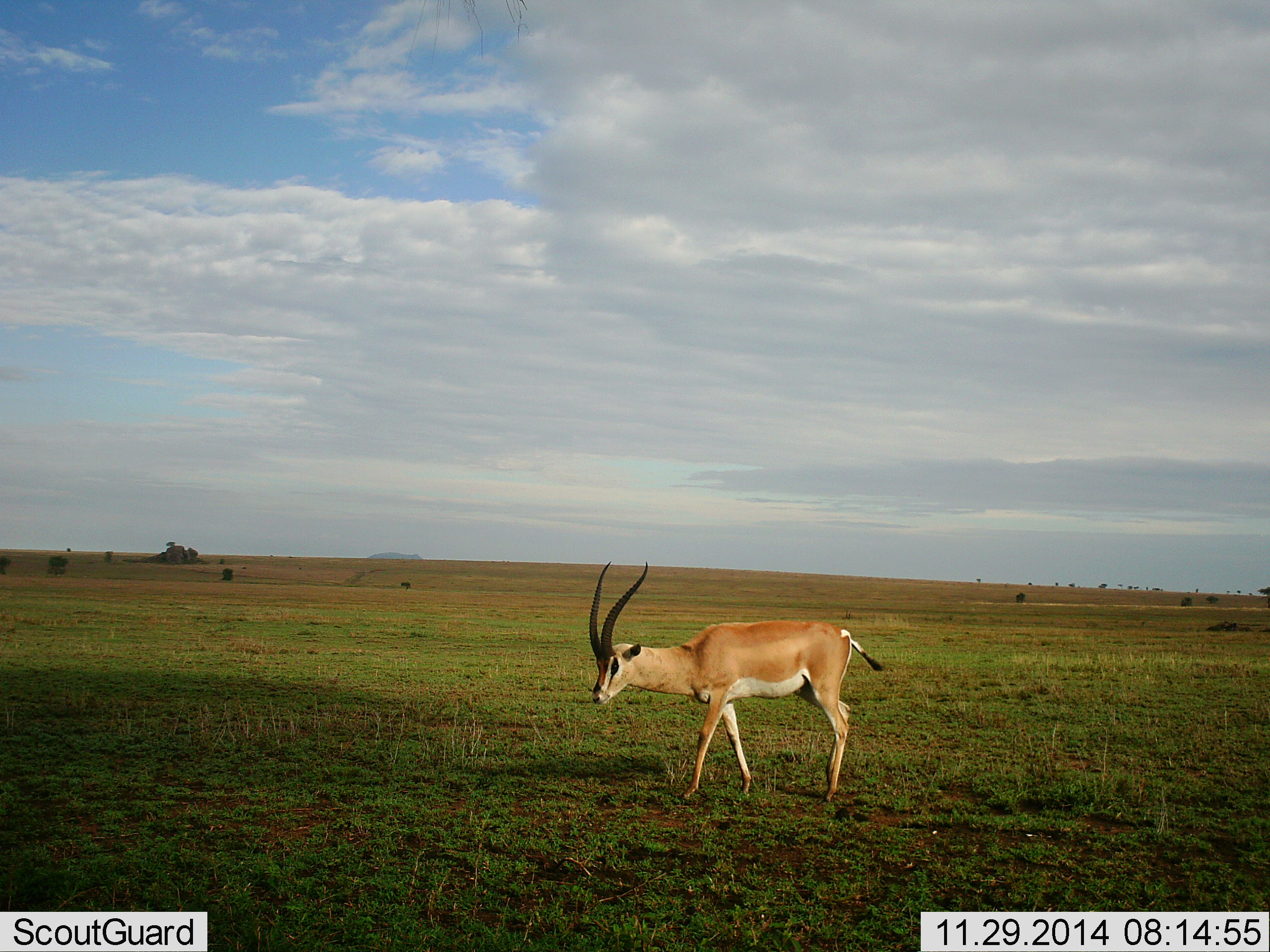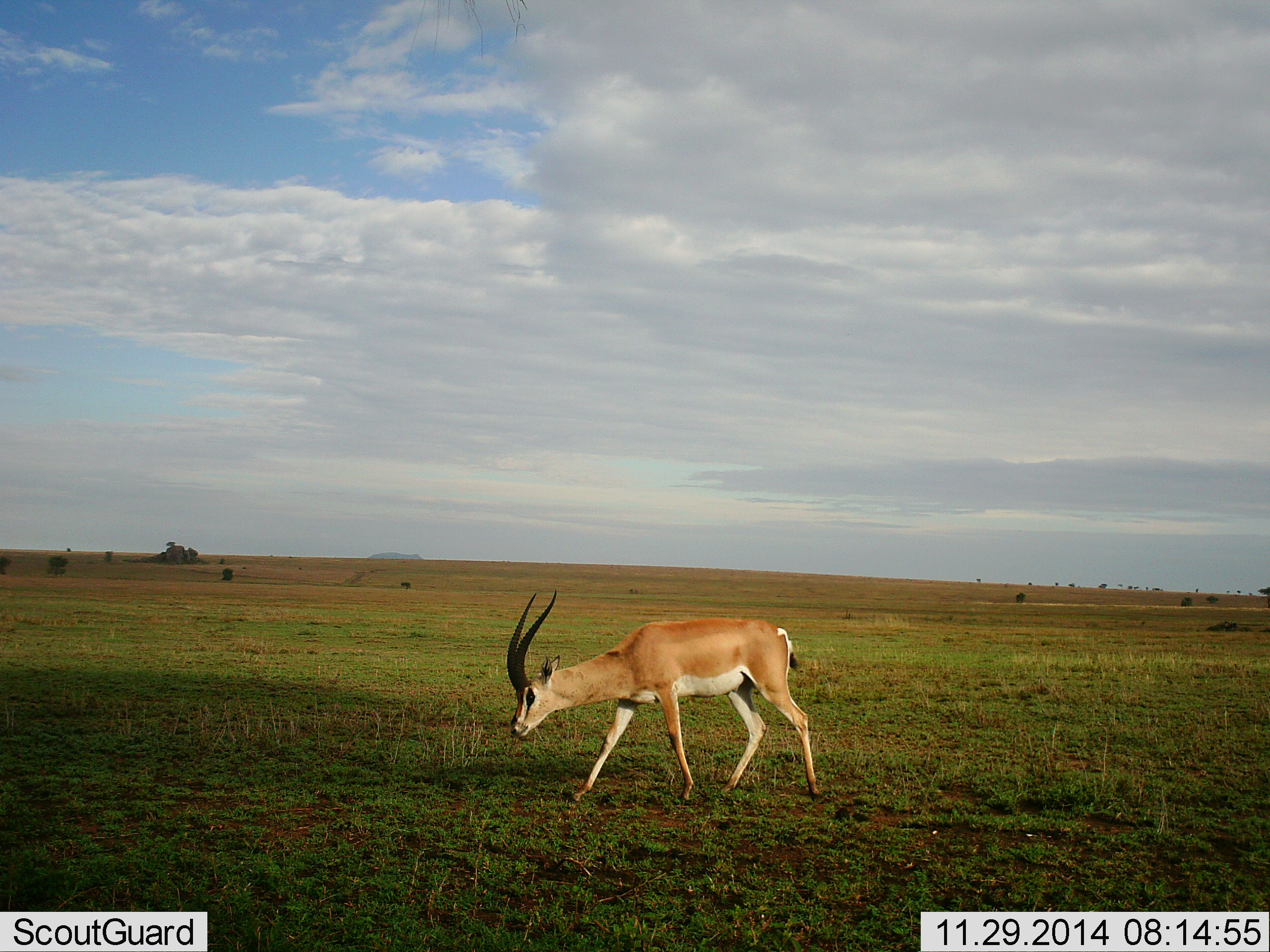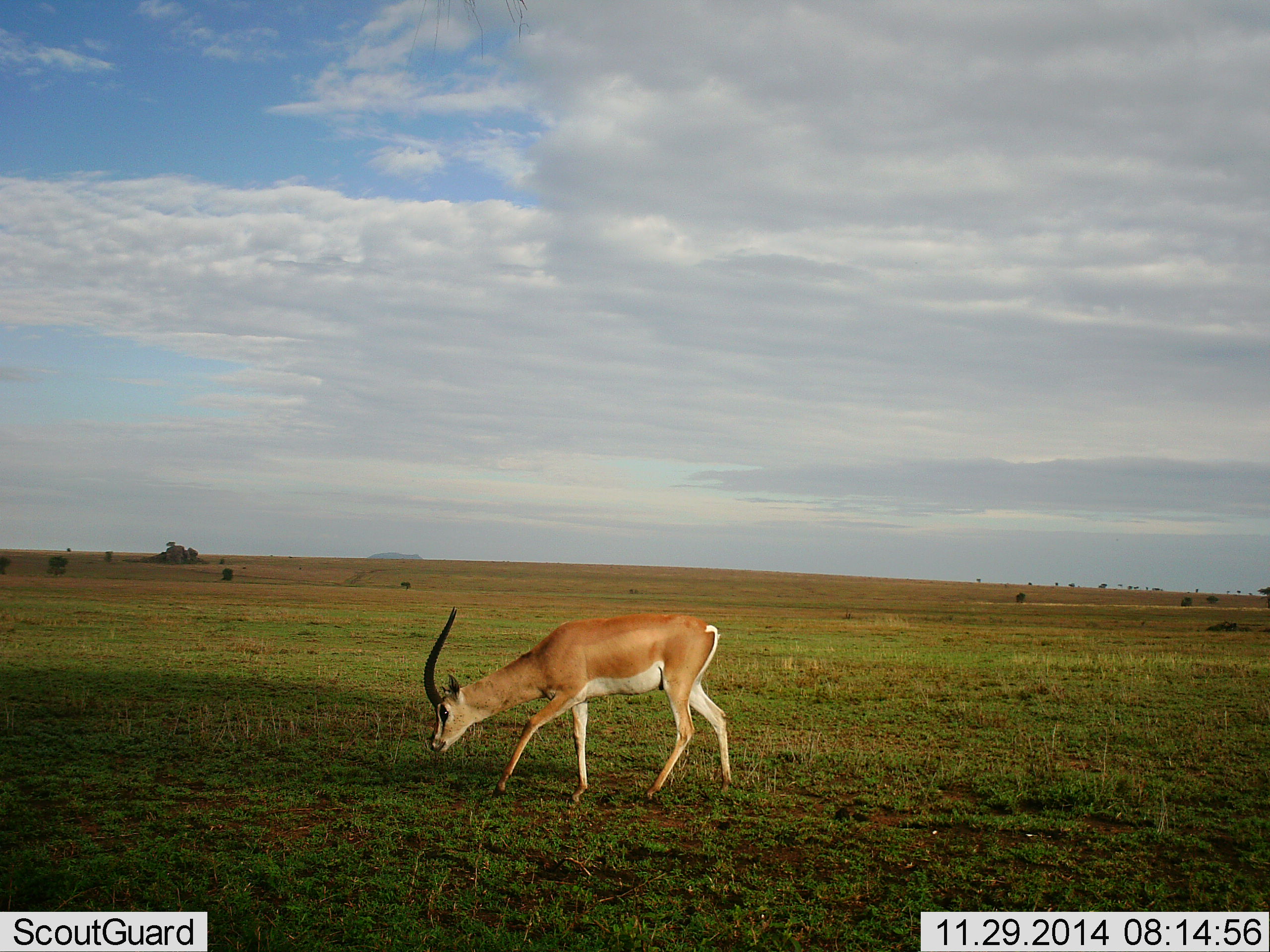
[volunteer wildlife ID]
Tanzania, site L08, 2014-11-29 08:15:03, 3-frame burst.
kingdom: Animalia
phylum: Chordata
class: Mammalia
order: Artiodactyla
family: Bovidae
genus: Nanger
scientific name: Nanger granti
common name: grant's gazelle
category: gazellegrants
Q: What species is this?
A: Gazellegrants (grant's gazelle) (Nanger granti).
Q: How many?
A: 1.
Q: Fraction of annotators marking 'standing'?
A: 20%.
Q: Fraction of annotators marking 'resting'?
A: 0%.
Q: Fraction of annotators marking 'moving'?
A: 80%.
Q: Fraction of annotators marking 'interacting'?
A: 0%.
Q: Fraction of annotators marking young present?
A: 0%.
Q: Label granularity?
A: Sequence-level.